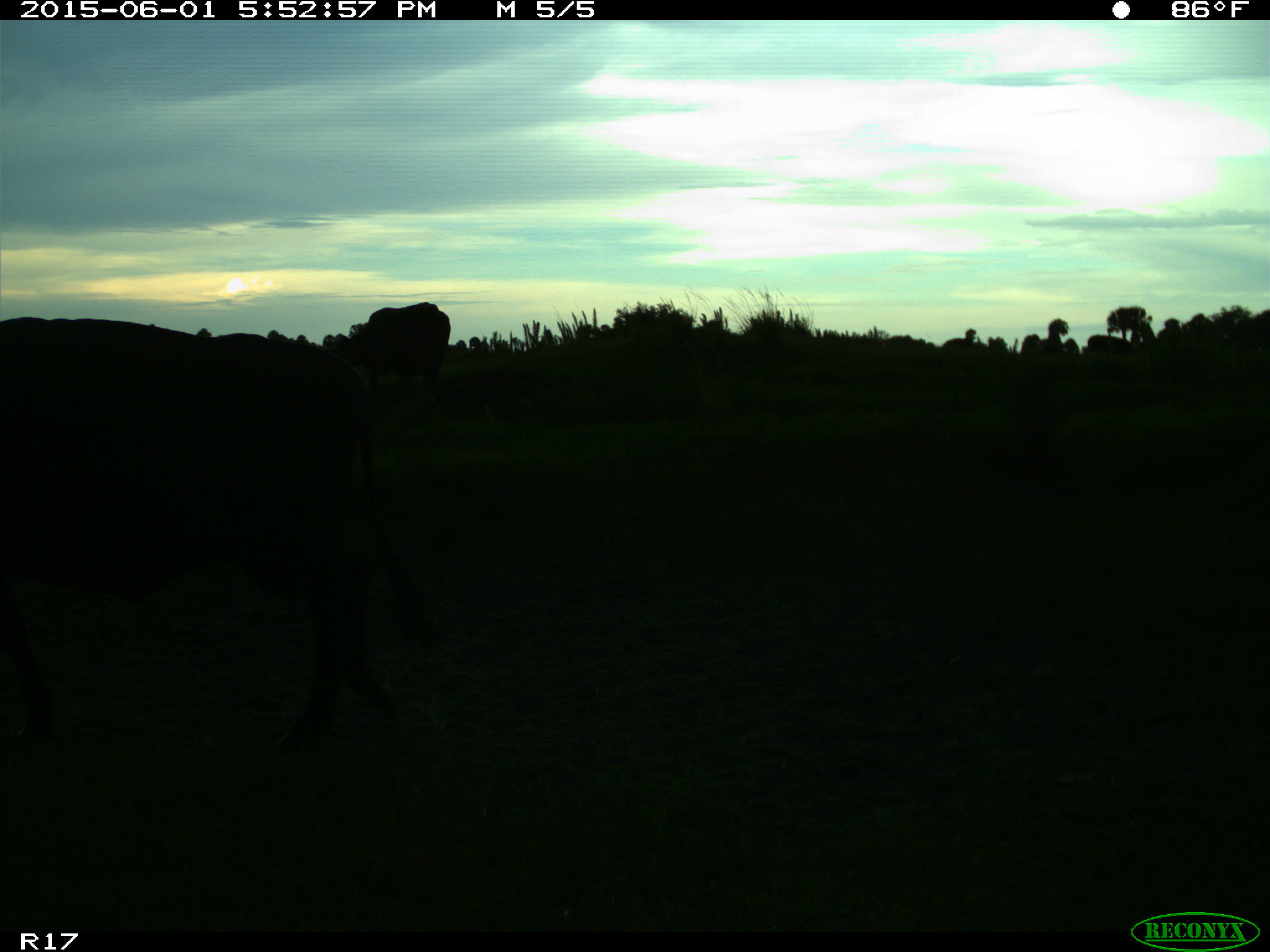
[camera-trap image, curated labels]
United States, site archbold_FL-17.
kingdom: Animalia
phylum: Chordata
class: Mammalia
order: Artiodactyla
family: Bovidae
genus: Bos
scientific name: Bos taurus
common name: domestic cow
Bos taurus (domestic cow).